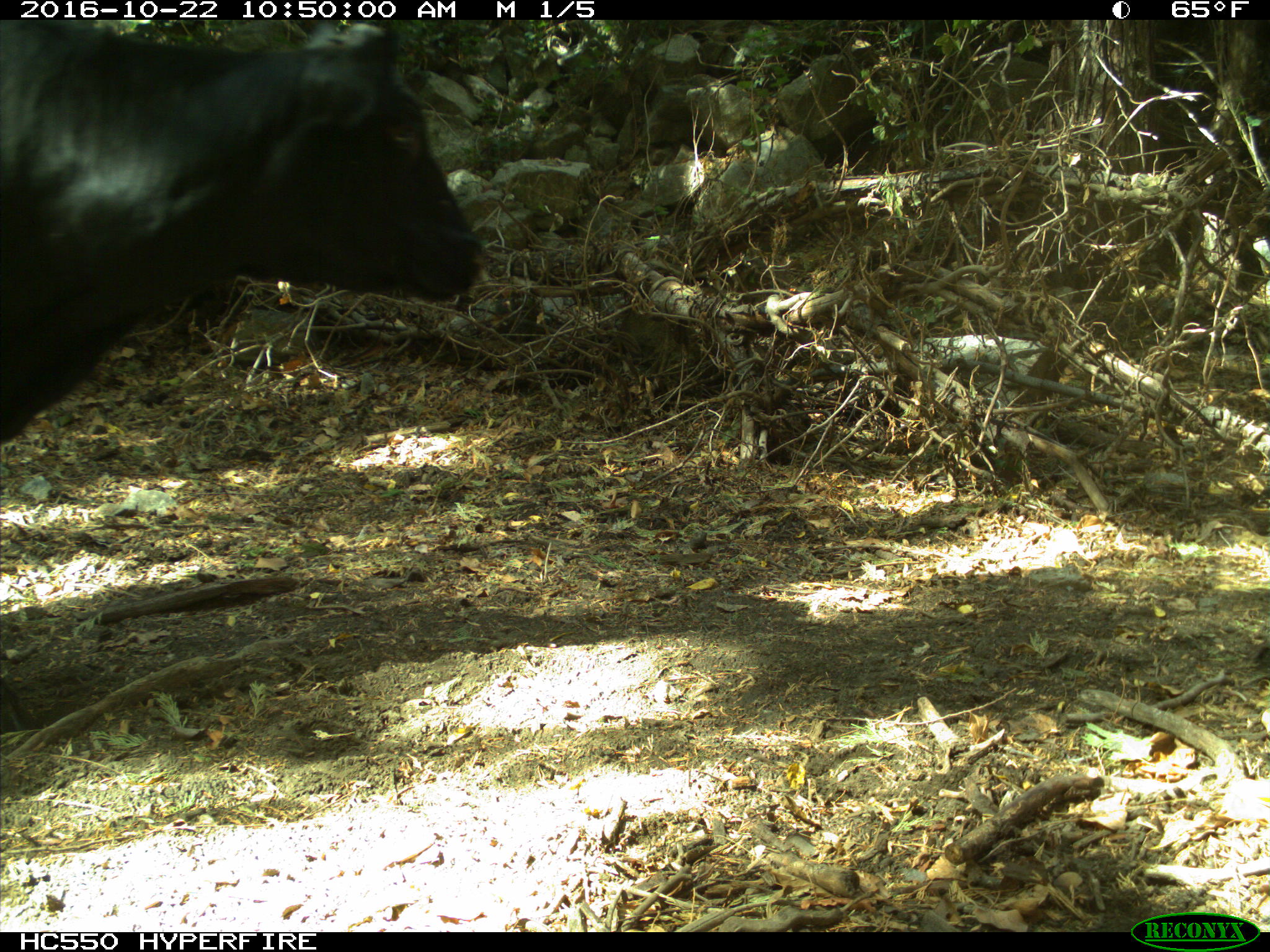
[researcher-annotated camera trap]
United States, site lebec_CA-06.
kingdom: Animalia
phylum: Chordata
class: Mammalia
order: Artiodactyla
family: Bovidae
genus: Bos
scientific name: Bos taurus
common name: domestic cow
Bos taurus (domestic cow).